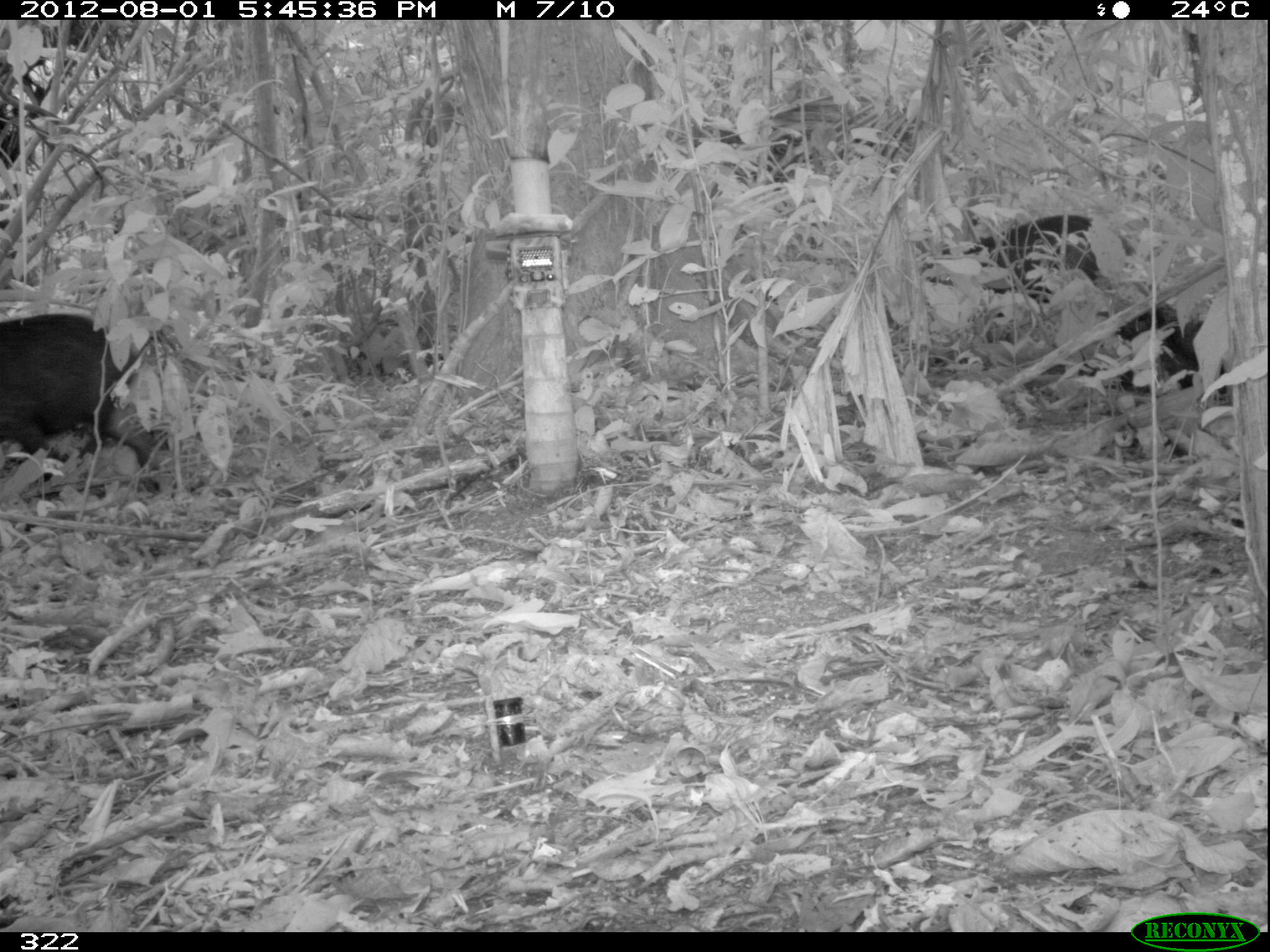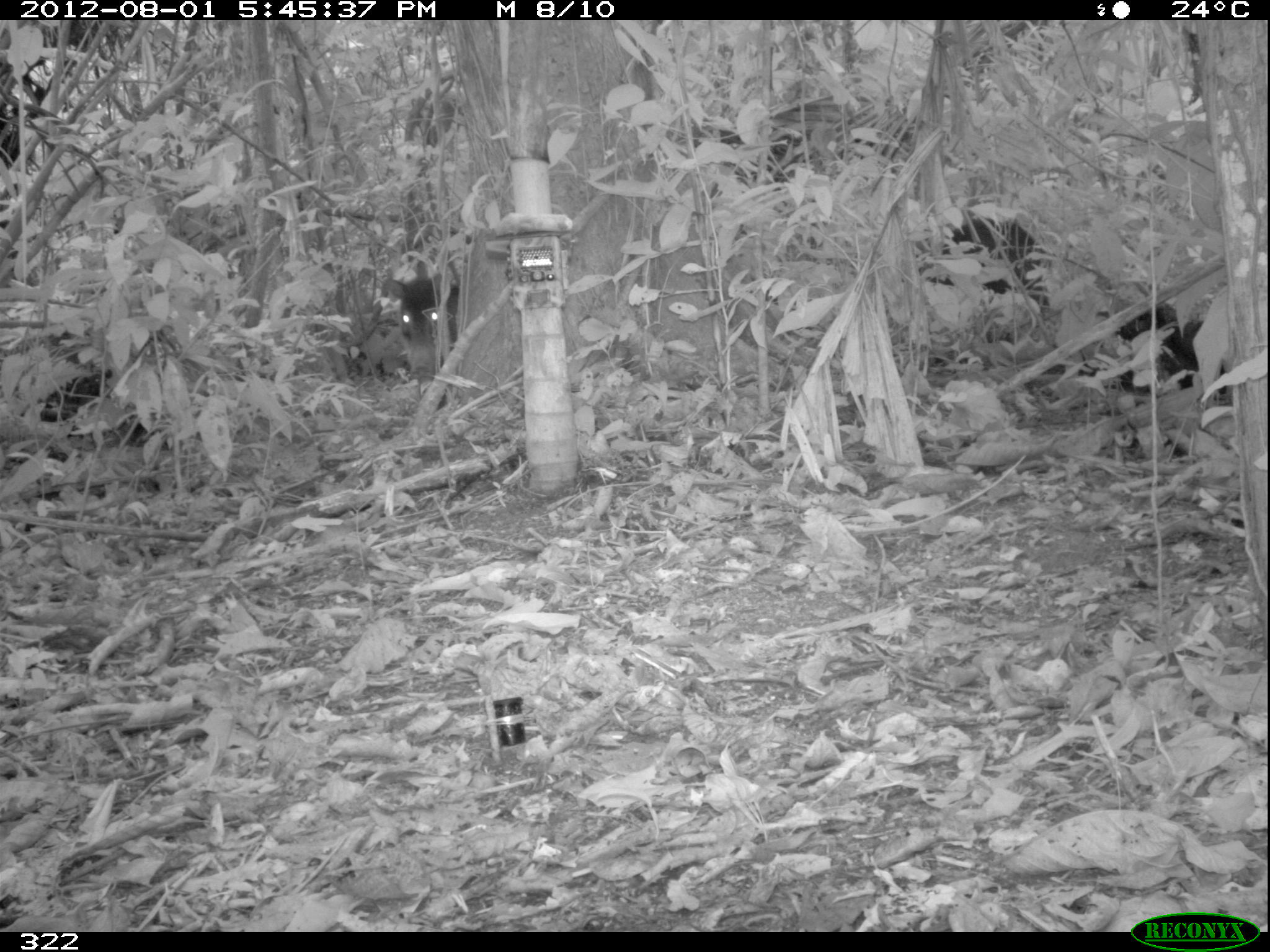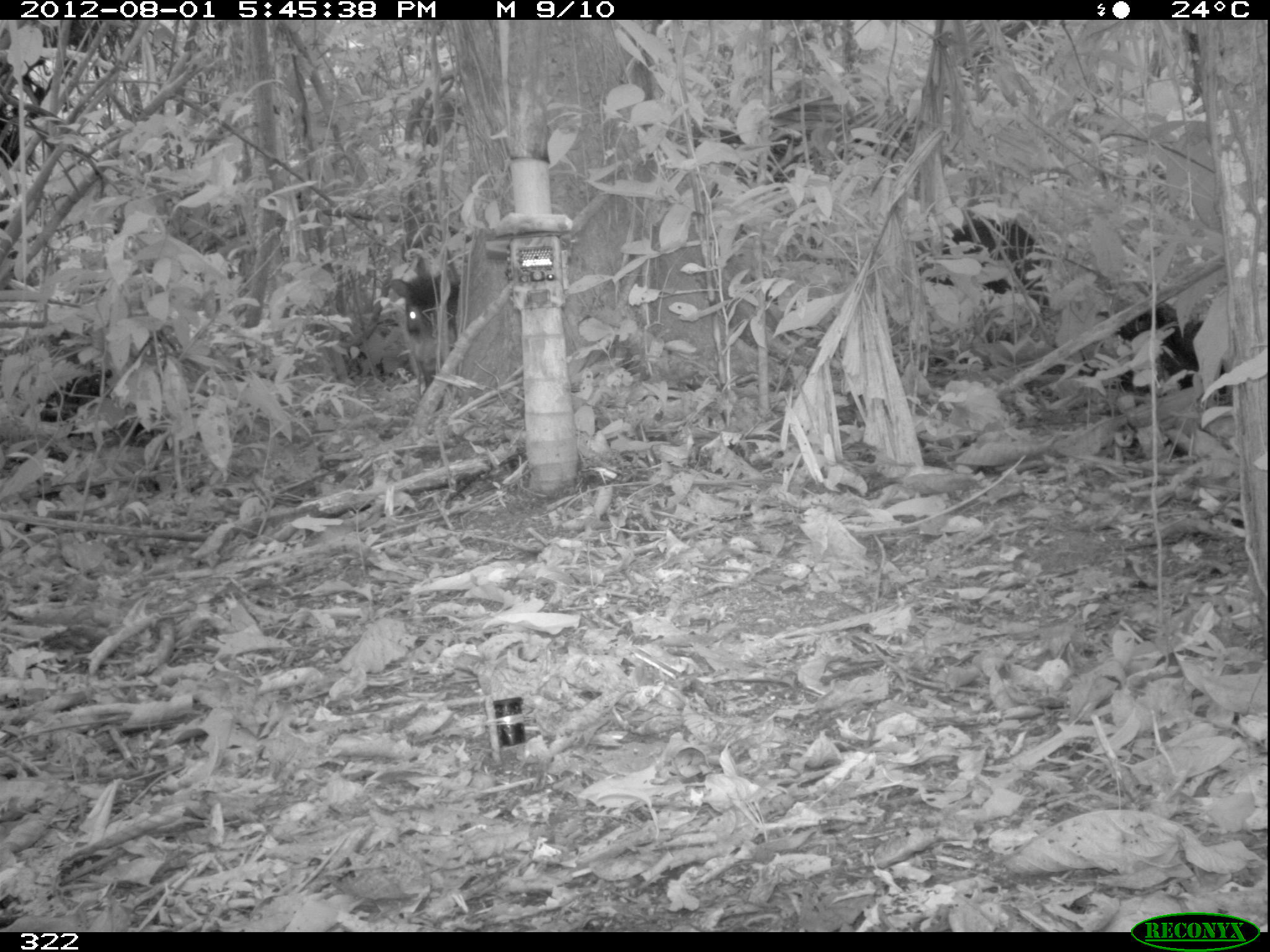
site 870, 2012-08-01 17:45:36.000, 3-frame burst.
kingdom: Animalia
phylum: Chordata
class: Mammalia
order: Artiodactyla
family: Tayassuidae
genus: Tayassu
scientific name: Tayassu pecari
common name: white-lipped peccary